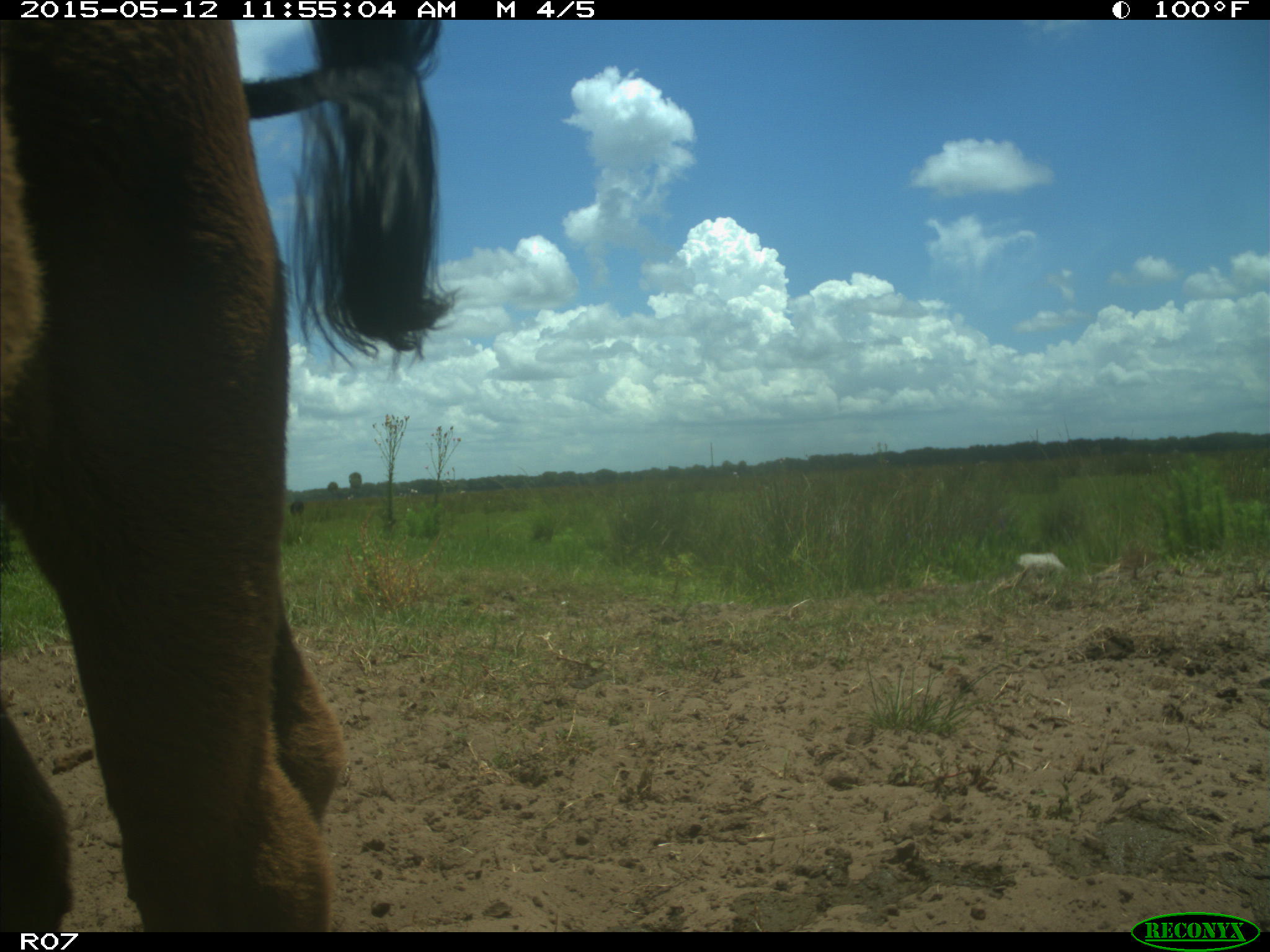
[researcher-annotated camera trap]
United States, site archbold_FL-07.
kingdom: Animalia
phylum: Chordata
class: Mammalia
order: Artiodactyla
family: Bovidae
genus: Bos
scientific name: Bos taurus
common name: domestic cow